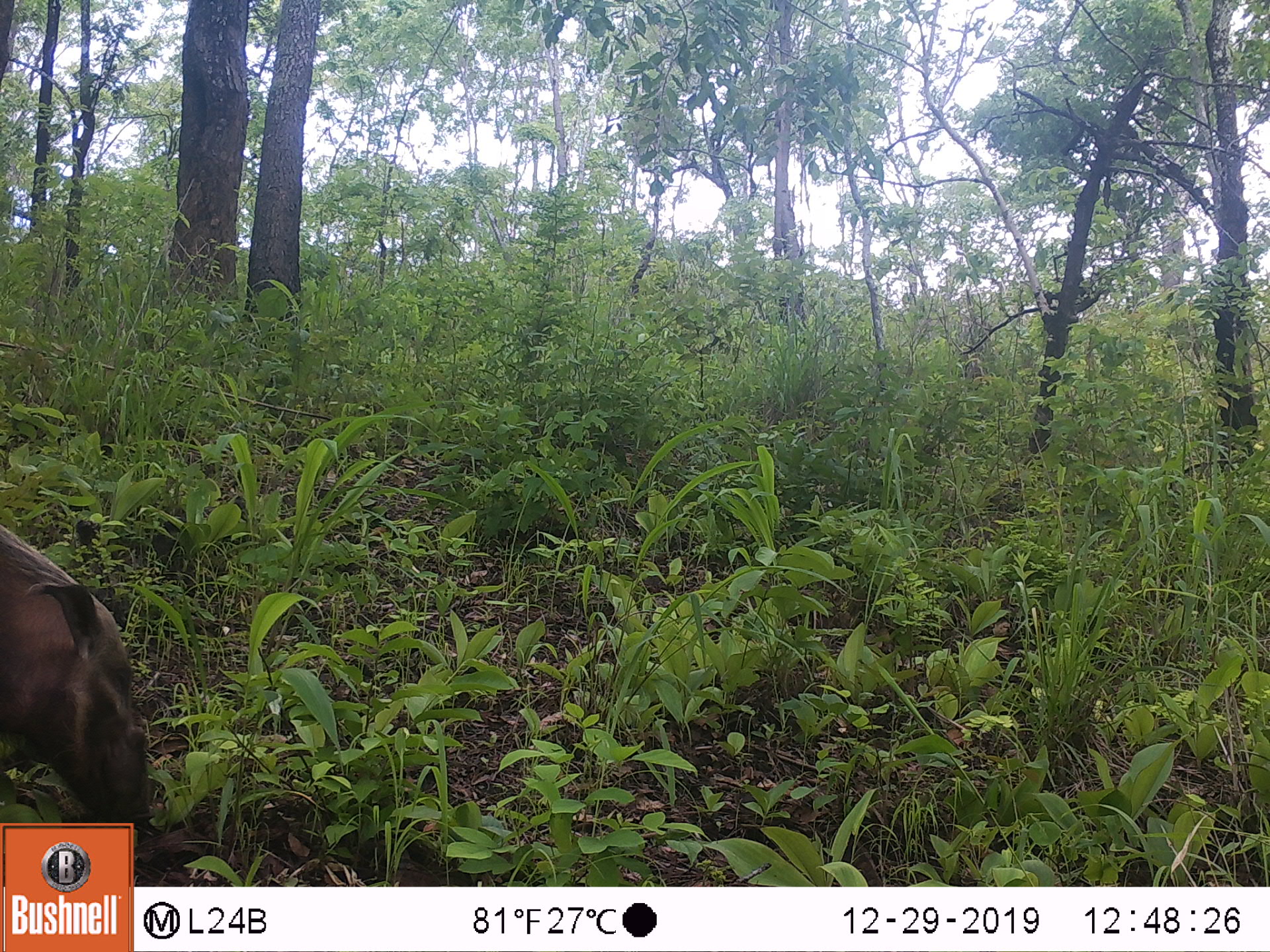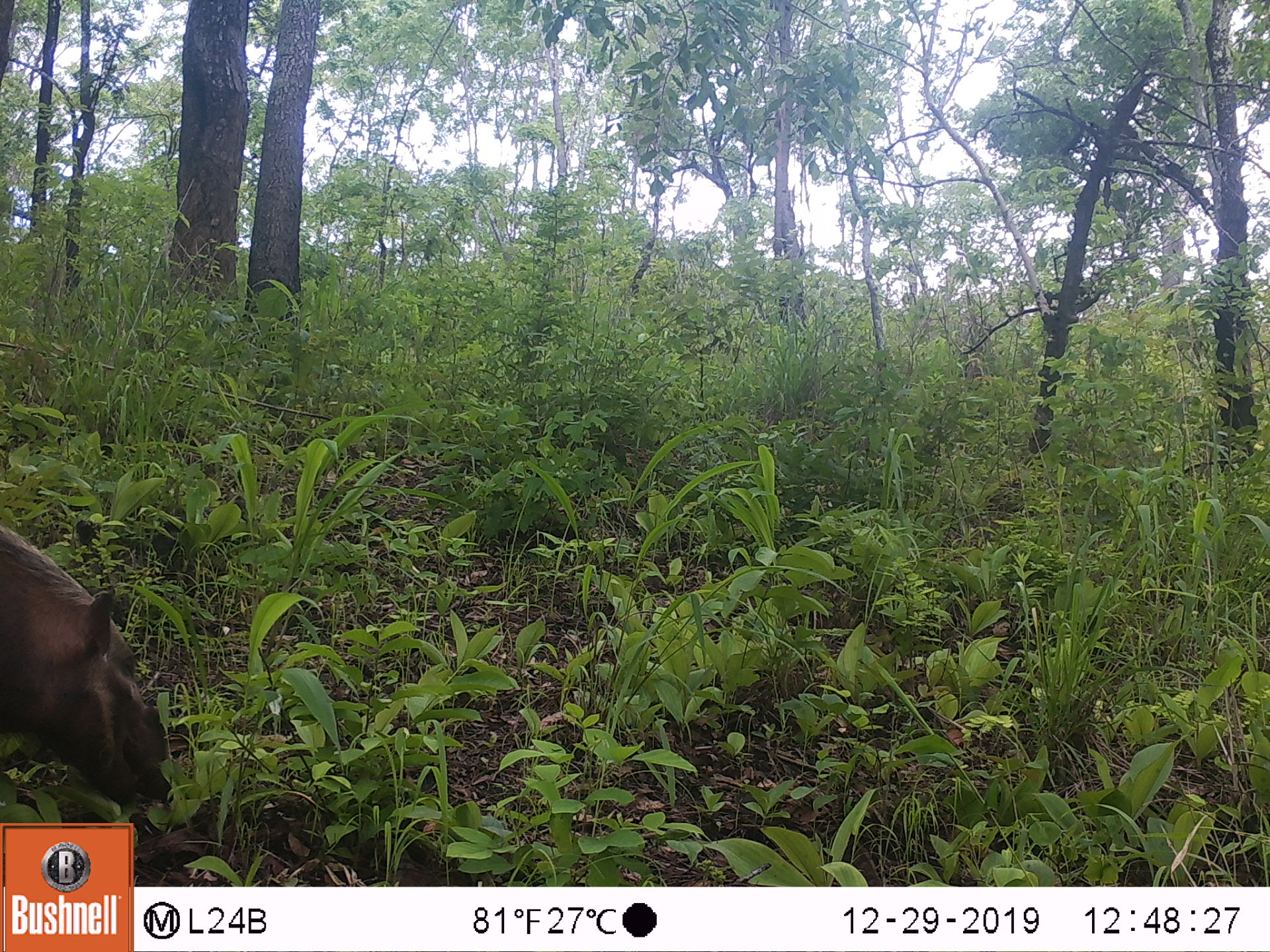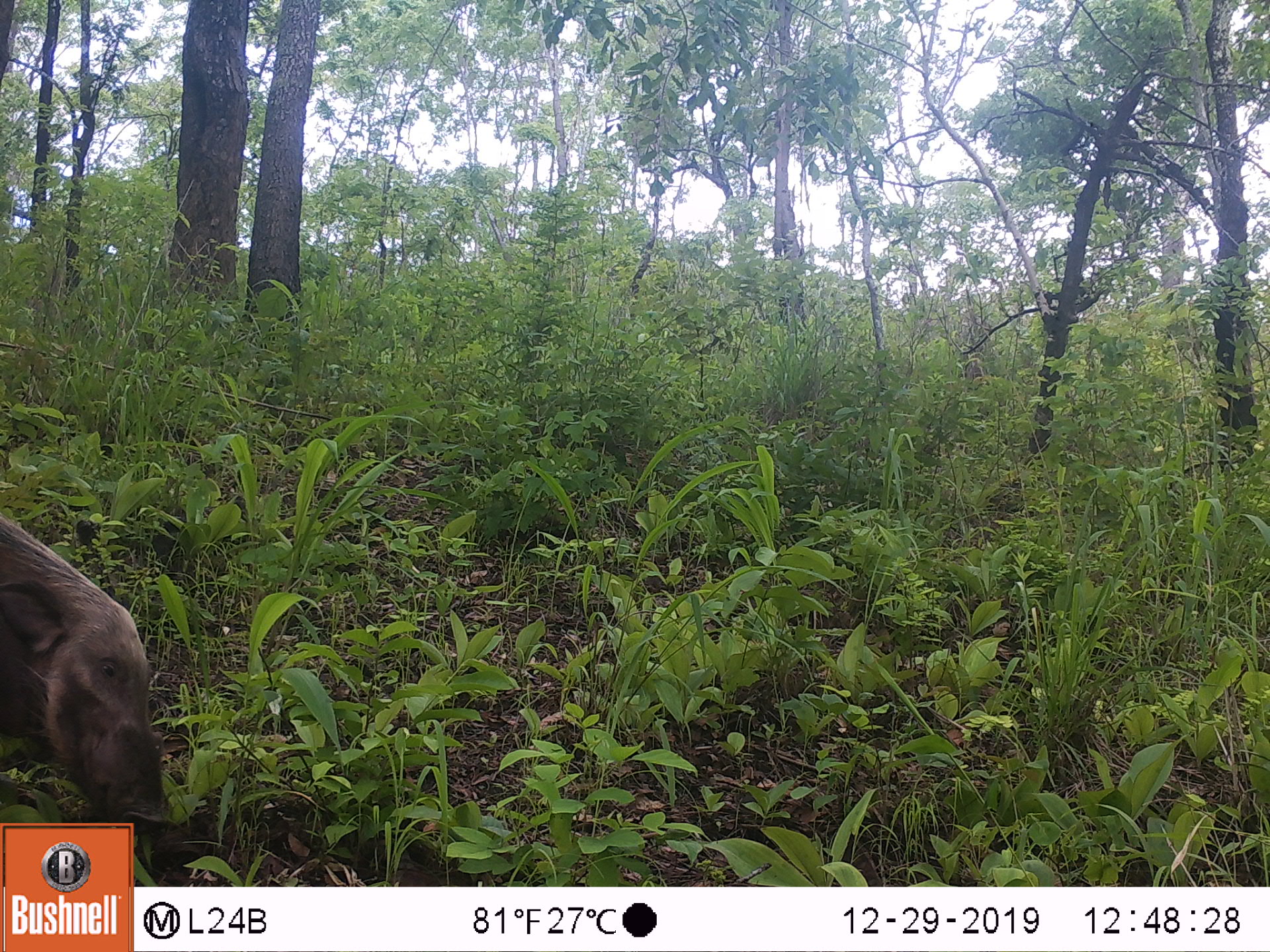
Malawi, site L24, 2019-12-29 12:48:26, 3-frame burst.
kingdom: Animalia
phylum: Chordata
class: Mammalia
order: Artiodactyla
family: Suidae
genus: Potamochoerus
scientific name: Potamochoerus larvatus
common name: bushpig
Bushpig (Potamochoerus larvatus), count 1.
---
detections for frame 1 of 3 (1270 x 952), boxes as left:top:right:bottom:
bushpig: 2:513:155:816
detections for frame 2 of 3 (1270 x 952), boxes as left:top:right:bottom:
bushpig: 1:520:178:808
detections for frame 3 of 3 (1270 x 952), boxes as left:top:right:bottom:
bushpig: 2:511:179:816